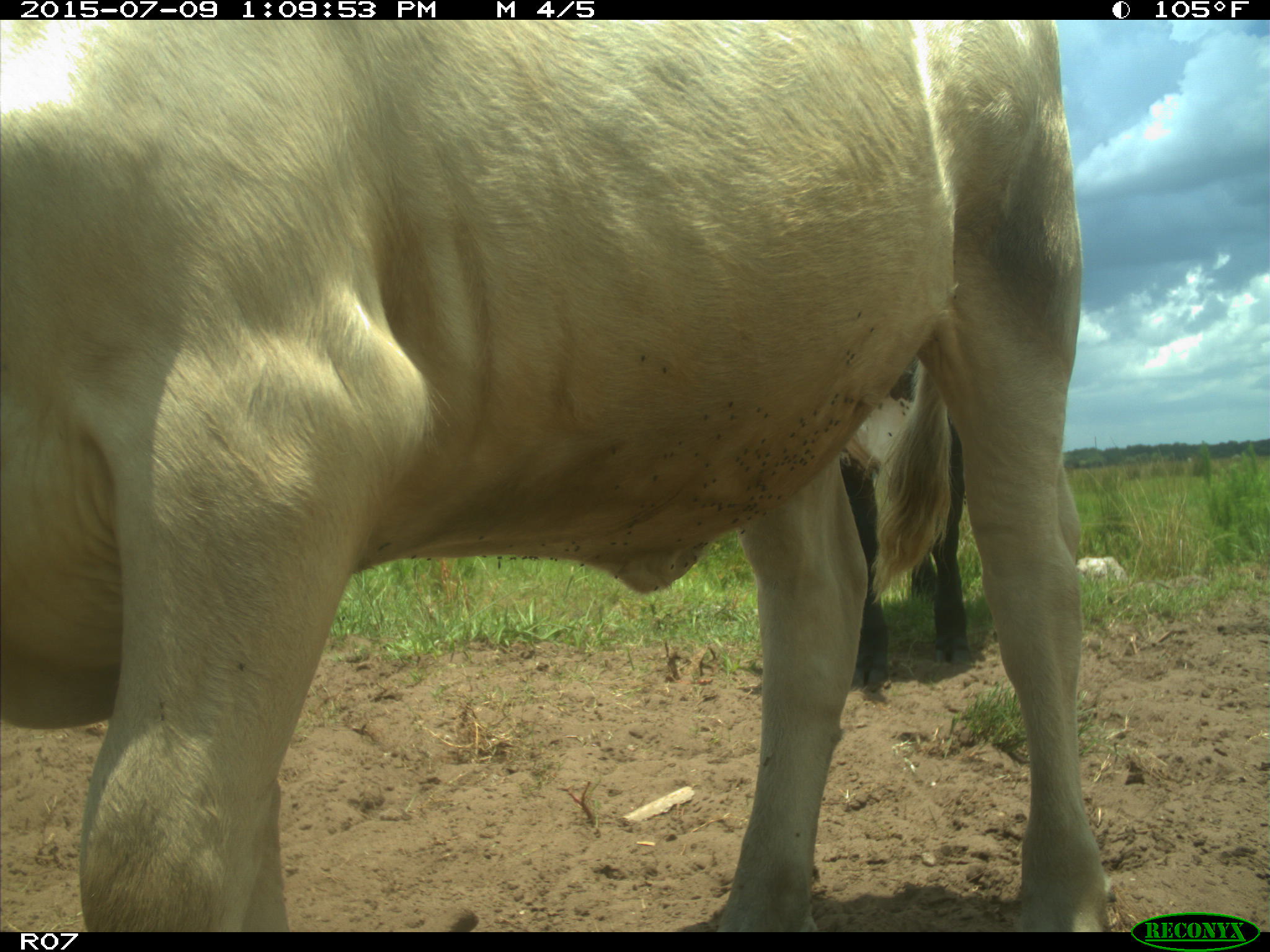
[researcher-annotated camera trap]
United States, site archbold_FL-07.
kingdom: Animalia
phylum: Chordata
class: Mammalia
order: Artiodactyla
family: Bovidae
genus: Bos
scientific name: Bos taurus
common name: domestic cow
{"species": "Bos taurus (domestic cow)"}